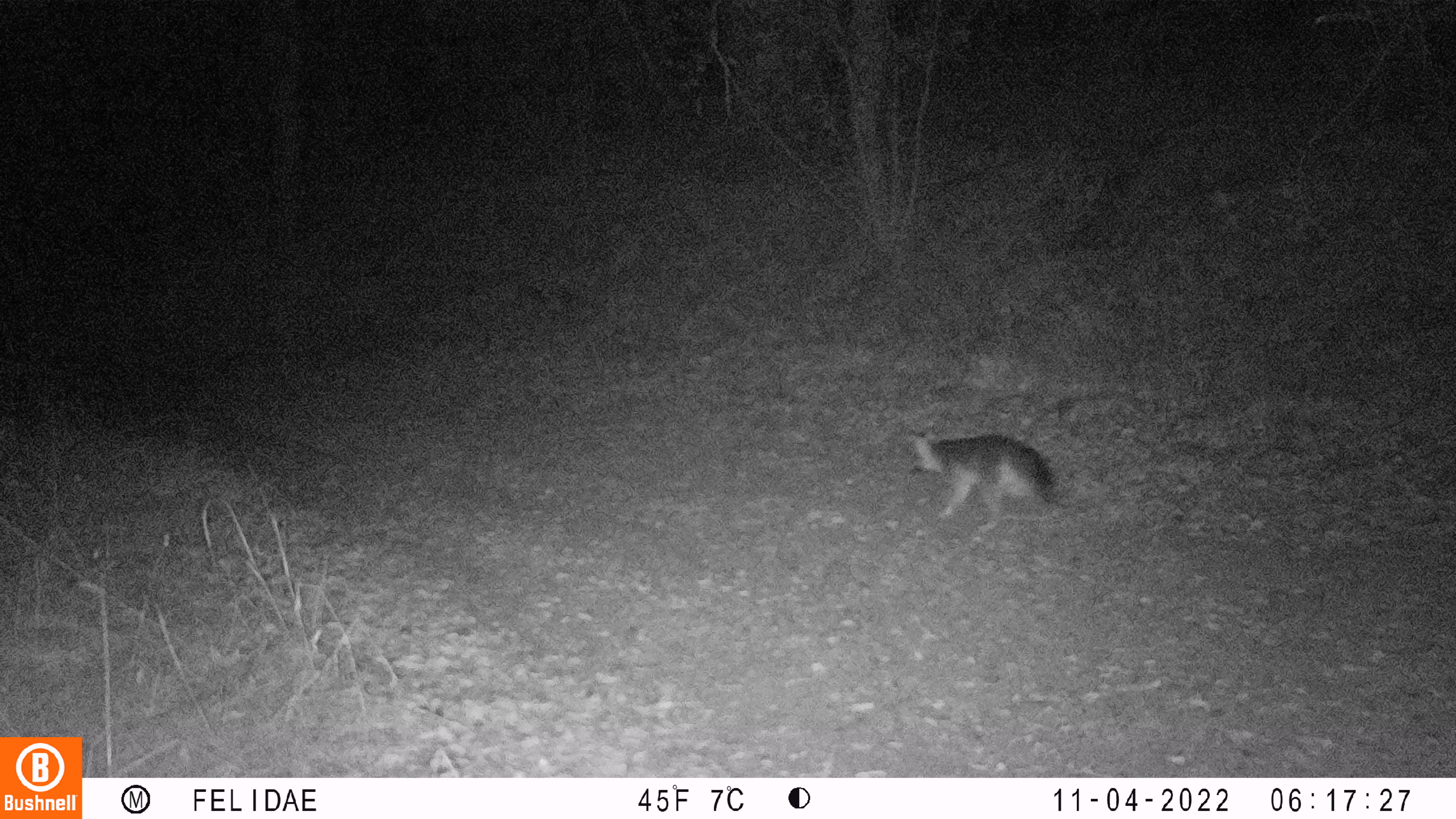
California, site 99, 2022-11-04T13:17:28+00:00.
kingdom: Animalia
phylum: Chordata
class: Mammalia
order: Carnivora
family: Canidae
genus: Urocyon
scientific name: Urocyon cinereoargenteus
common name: gray fox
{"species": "gray fox (Urocyon cinereoargenteus)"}